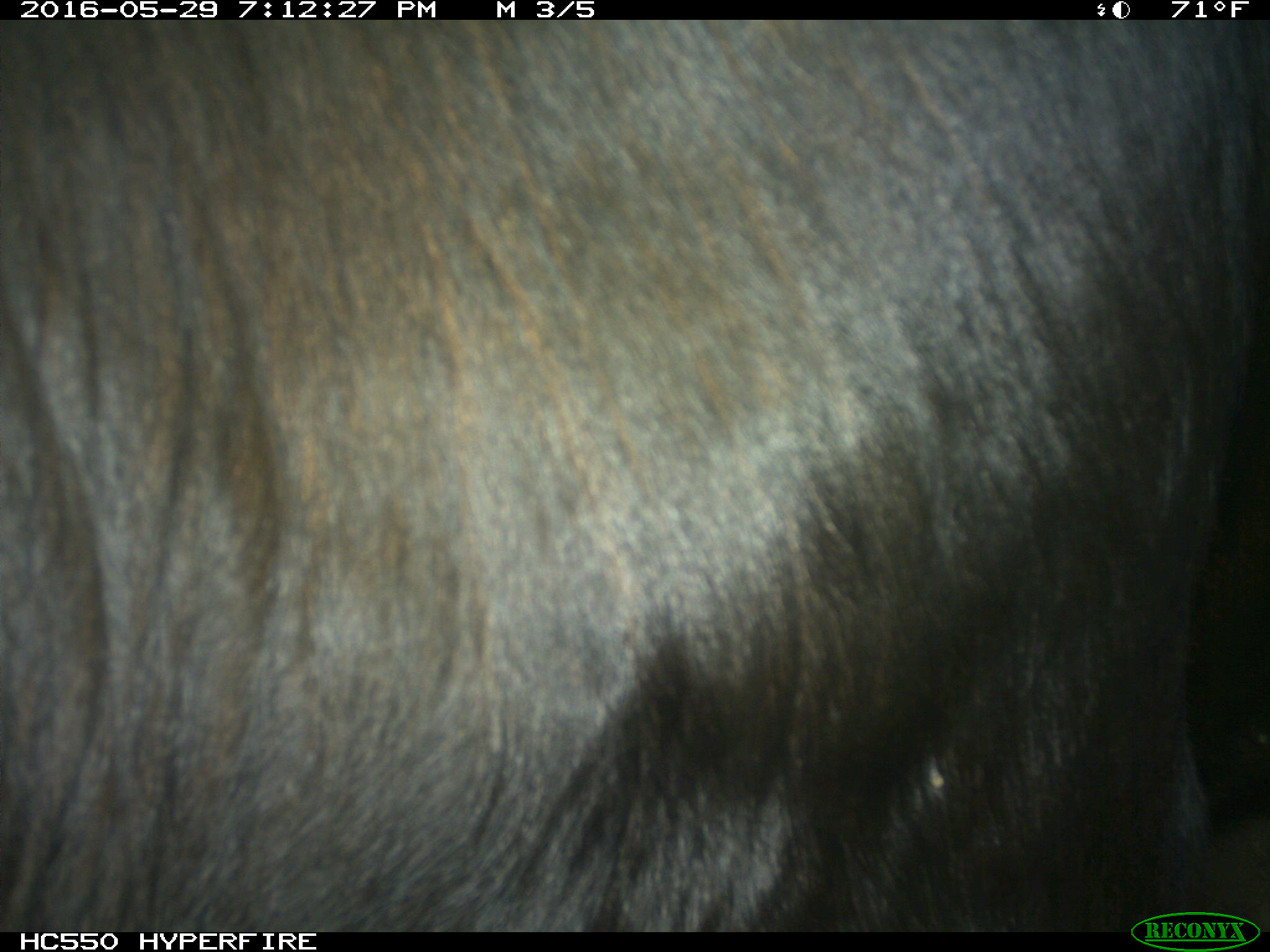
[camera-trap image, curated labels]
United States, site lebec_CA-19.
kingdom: Animalia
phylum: Chordata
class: Mammalia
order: Artiodactyla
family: Bovidae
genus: Bos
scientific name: Bos taurus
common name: domestic cow